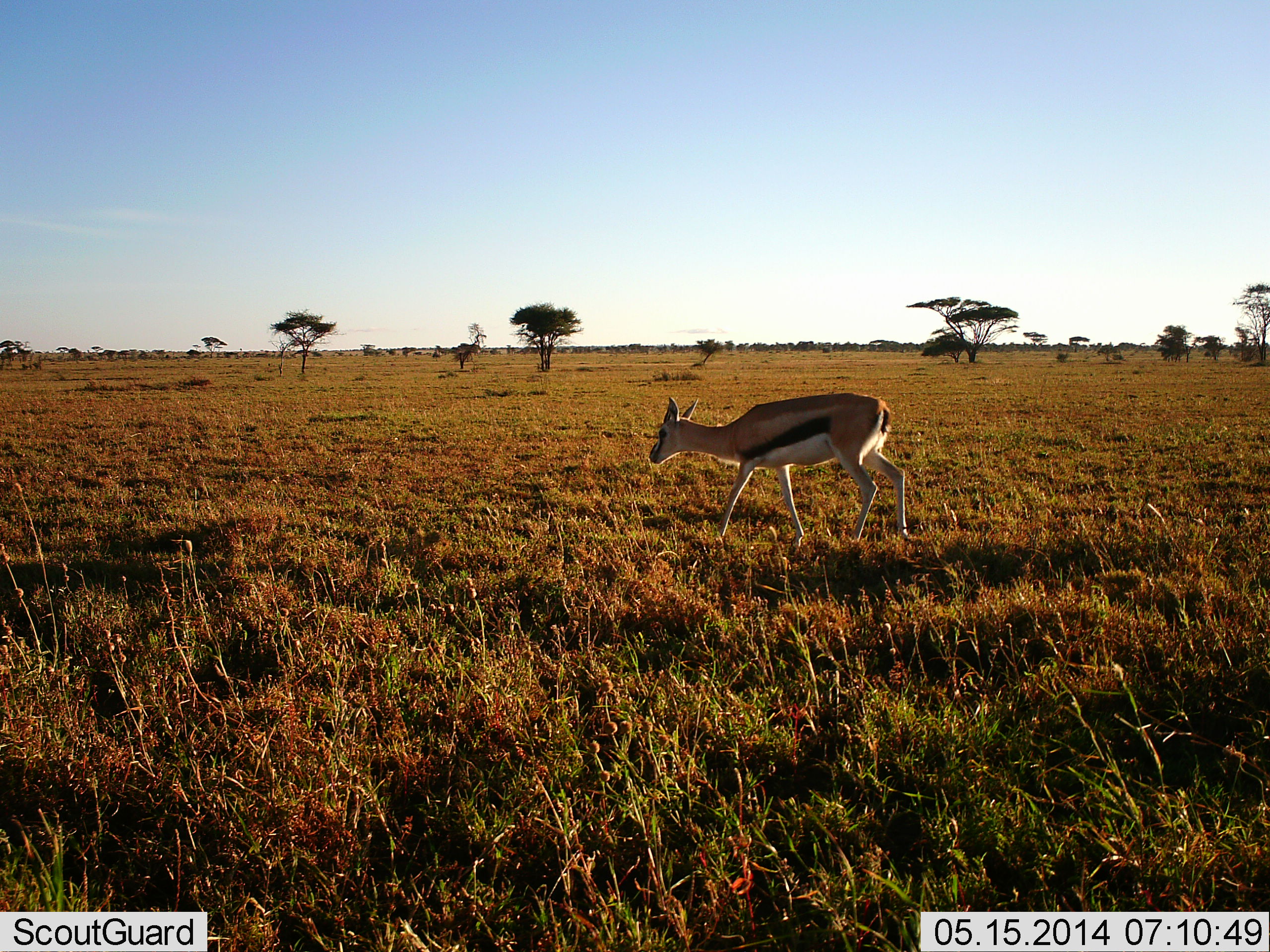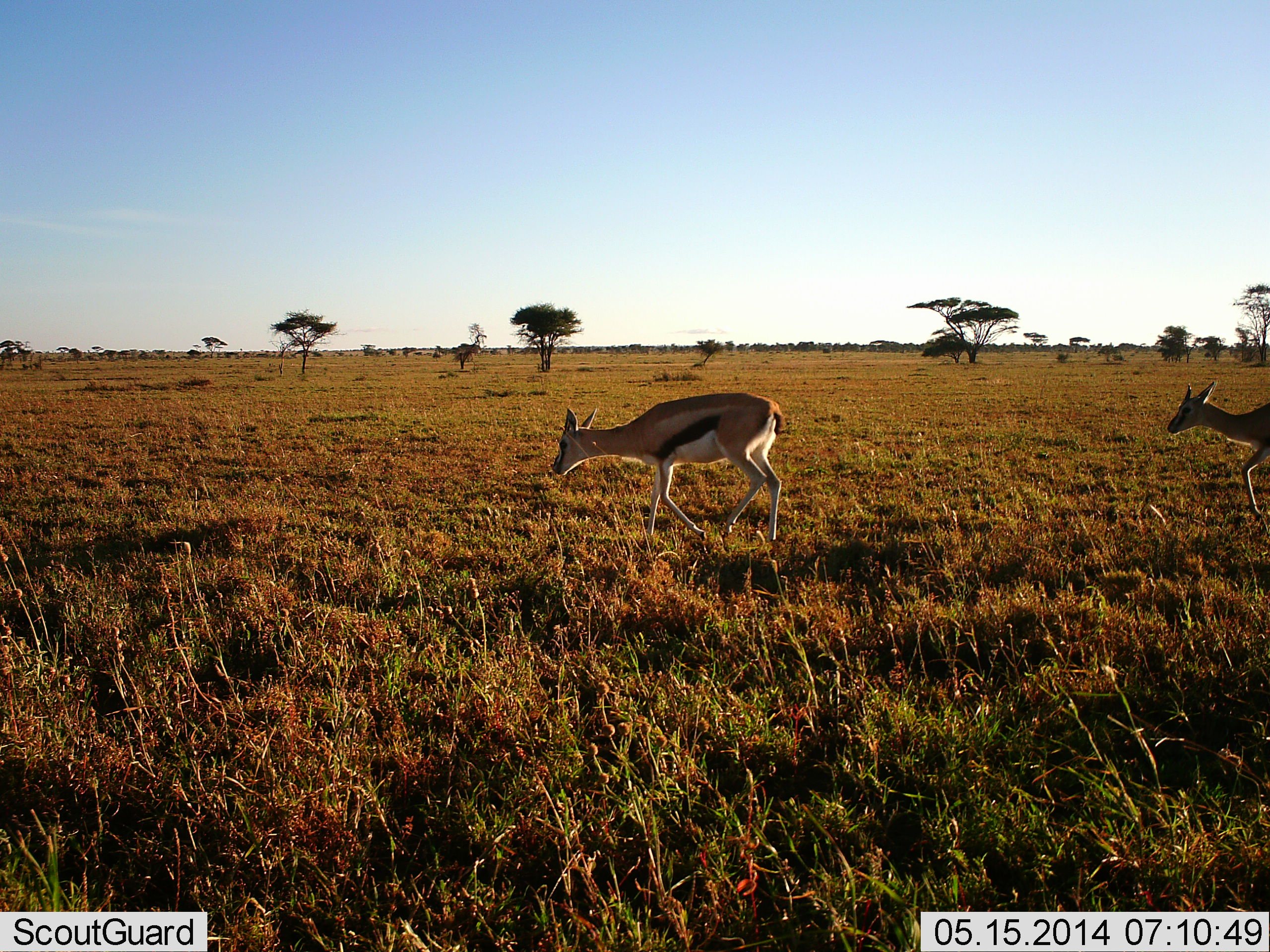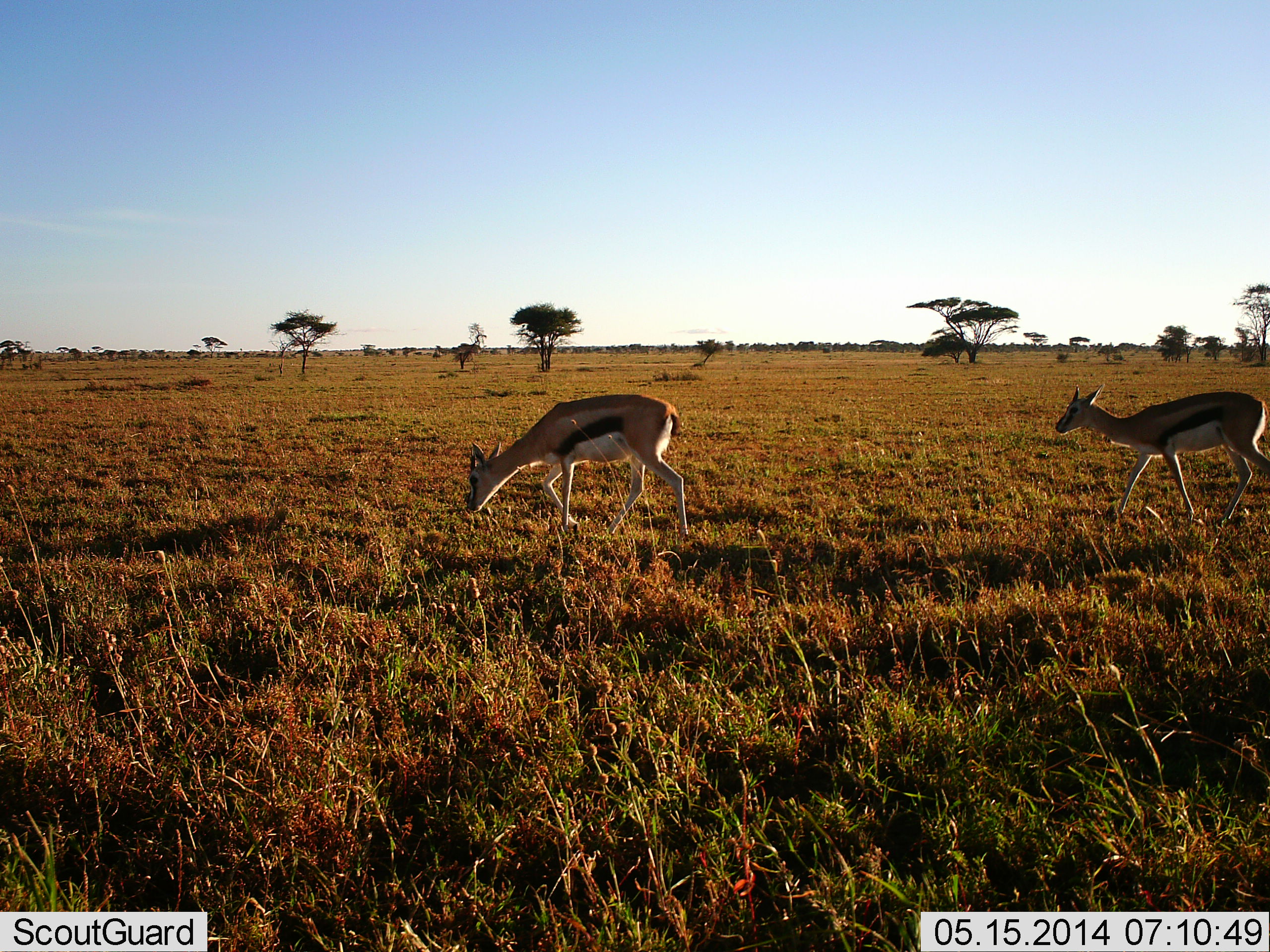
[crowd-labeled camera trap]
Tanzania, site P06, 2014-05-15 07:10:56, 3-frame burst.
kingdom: Animalia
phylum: Chordata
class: Mammalia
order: Artiodactyla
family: Bovidae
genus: Eudorcas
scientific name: Eudorcas thomsonii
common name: thomson's gazelle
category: gazellethomsons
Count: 2.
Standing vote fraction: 0%.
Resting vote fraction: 0%.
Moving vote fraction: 100%.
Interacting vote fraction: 0%.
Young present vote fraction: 0%.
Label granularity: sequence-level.